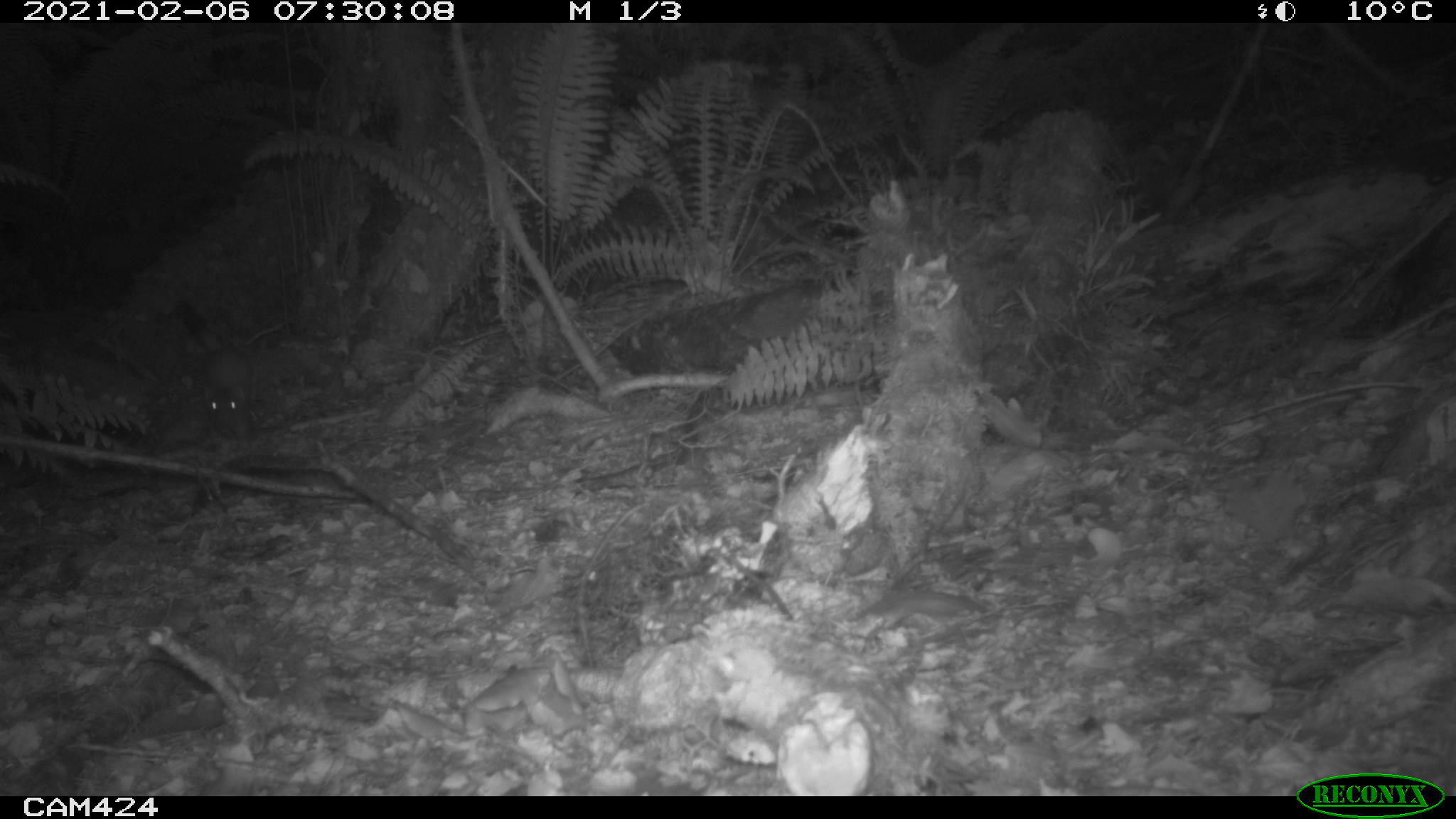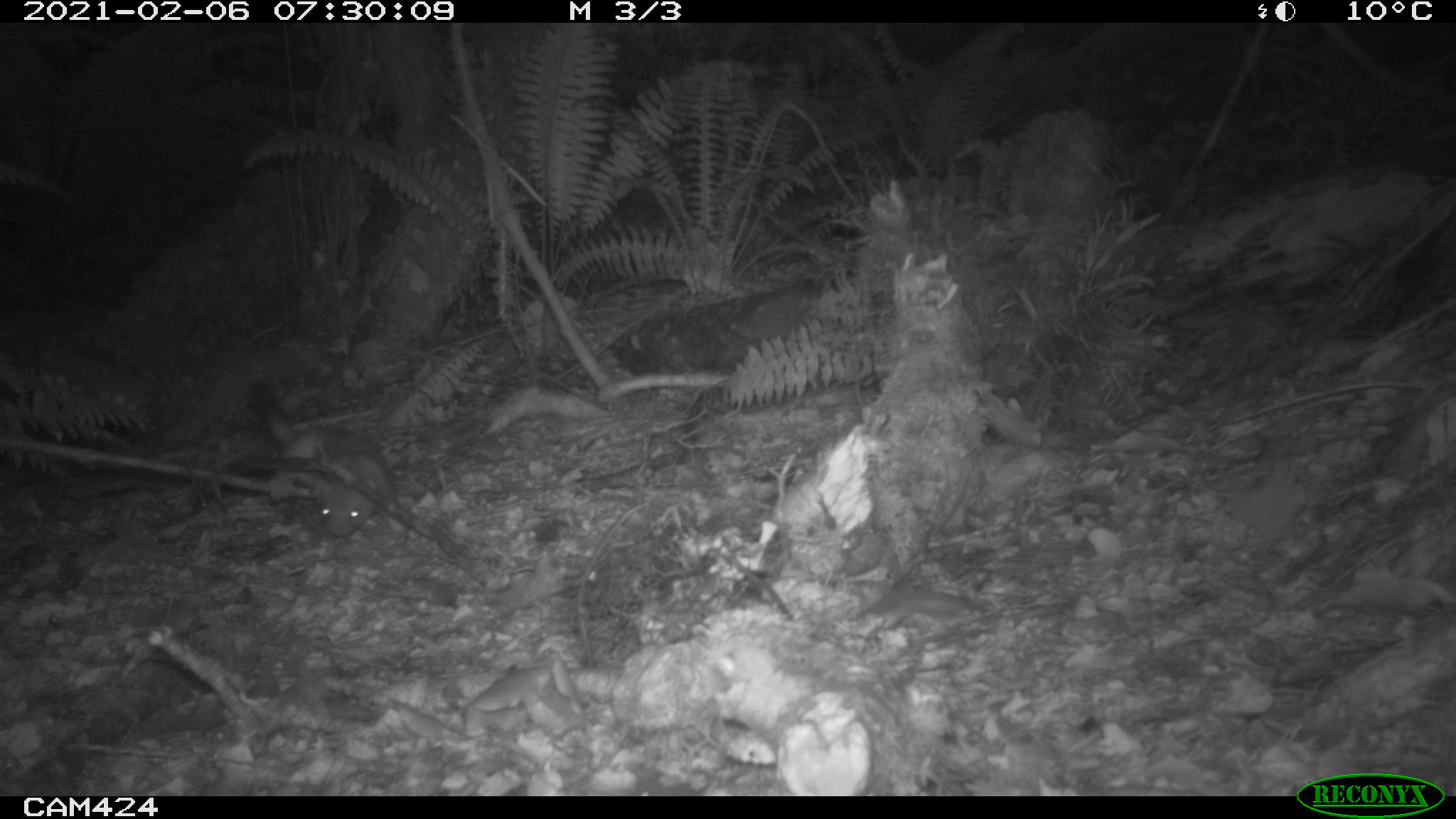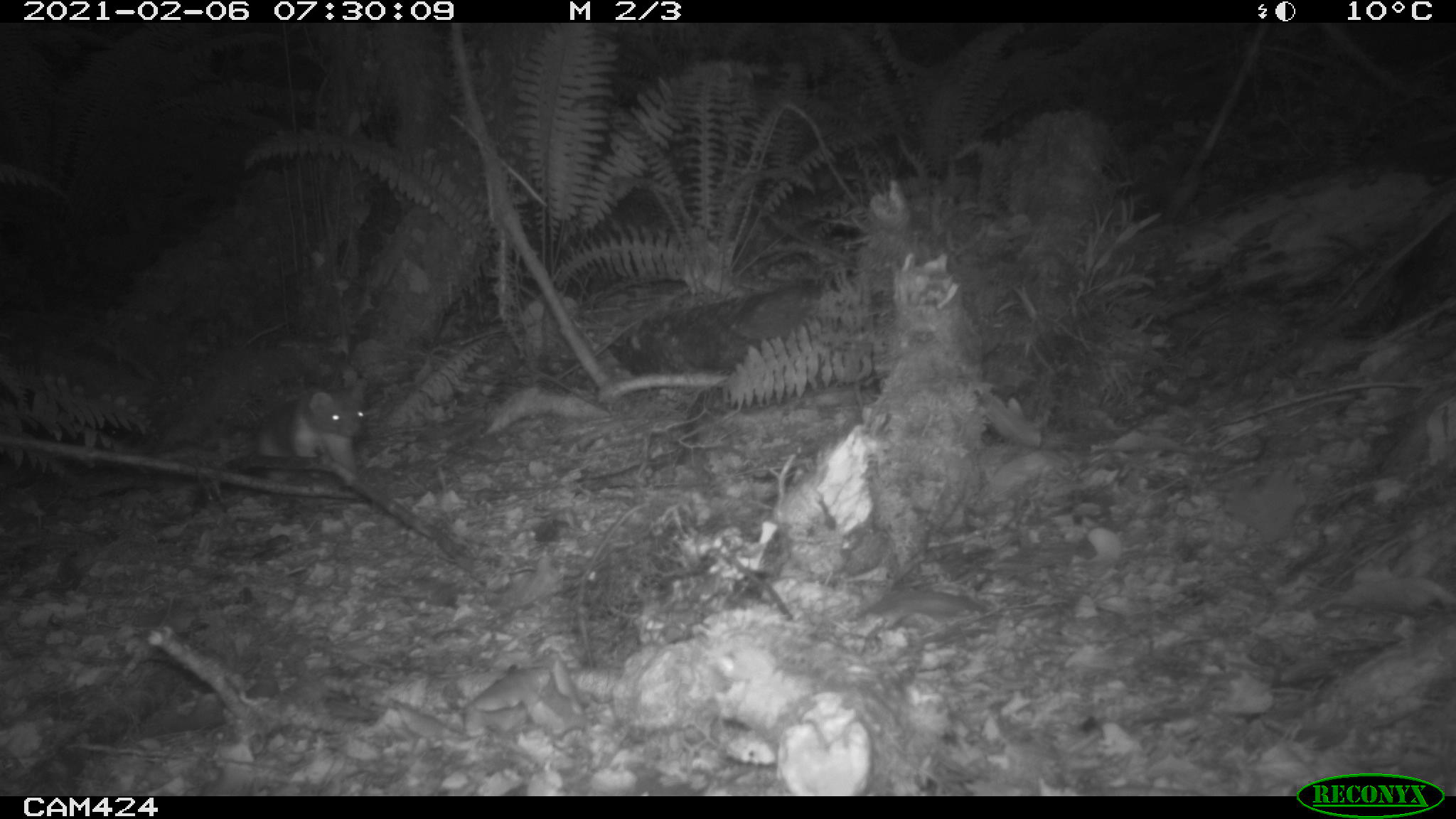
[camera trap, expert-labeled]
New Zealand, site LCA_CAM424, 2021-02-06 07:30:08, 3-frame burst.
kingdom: Animalia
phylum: Chordata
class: Mammalia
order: Carnivora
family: Mustelidae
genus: Mustela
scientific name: Mustela erminea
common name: stoat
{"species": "stoat (Mustela erminea)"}